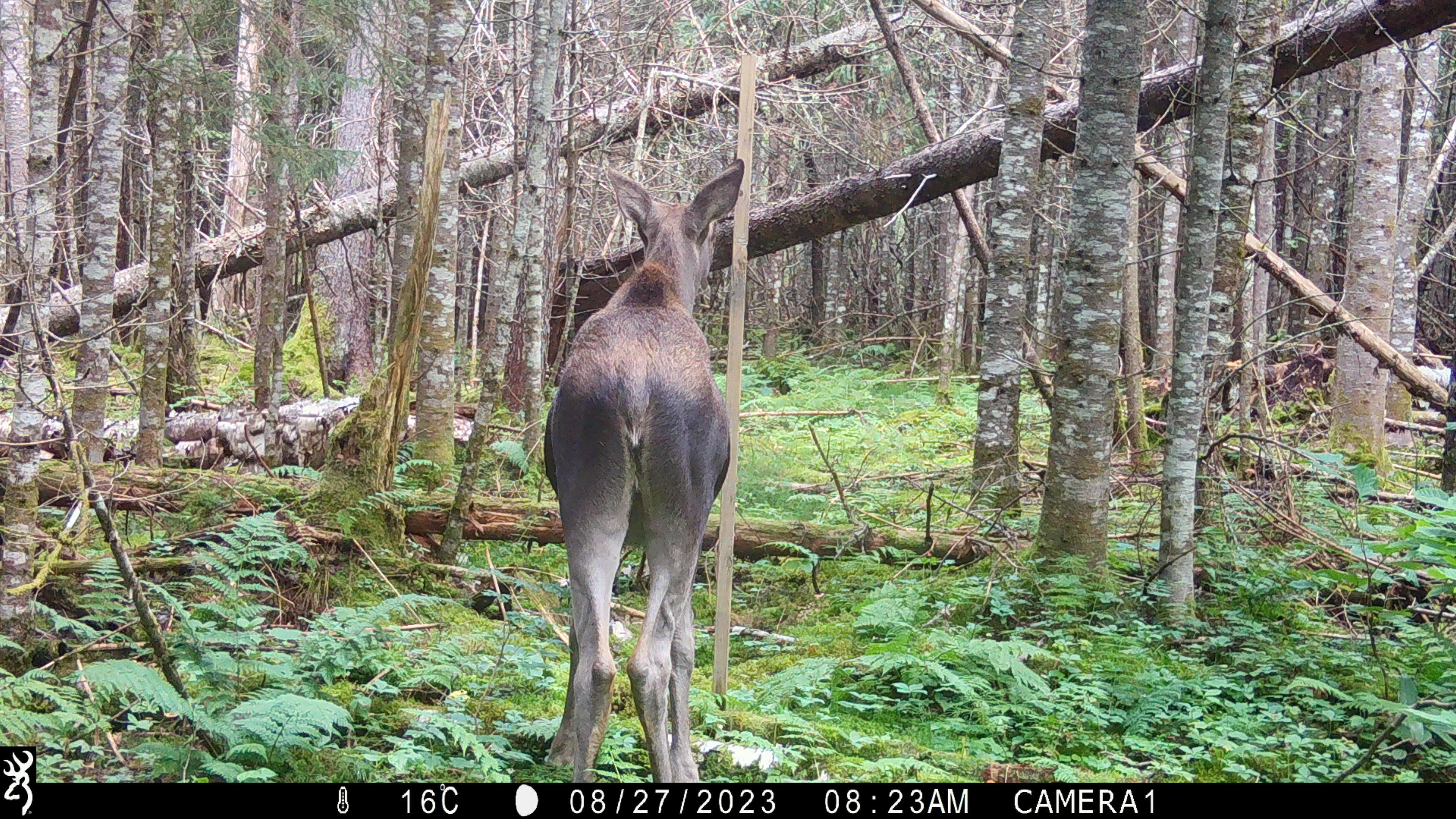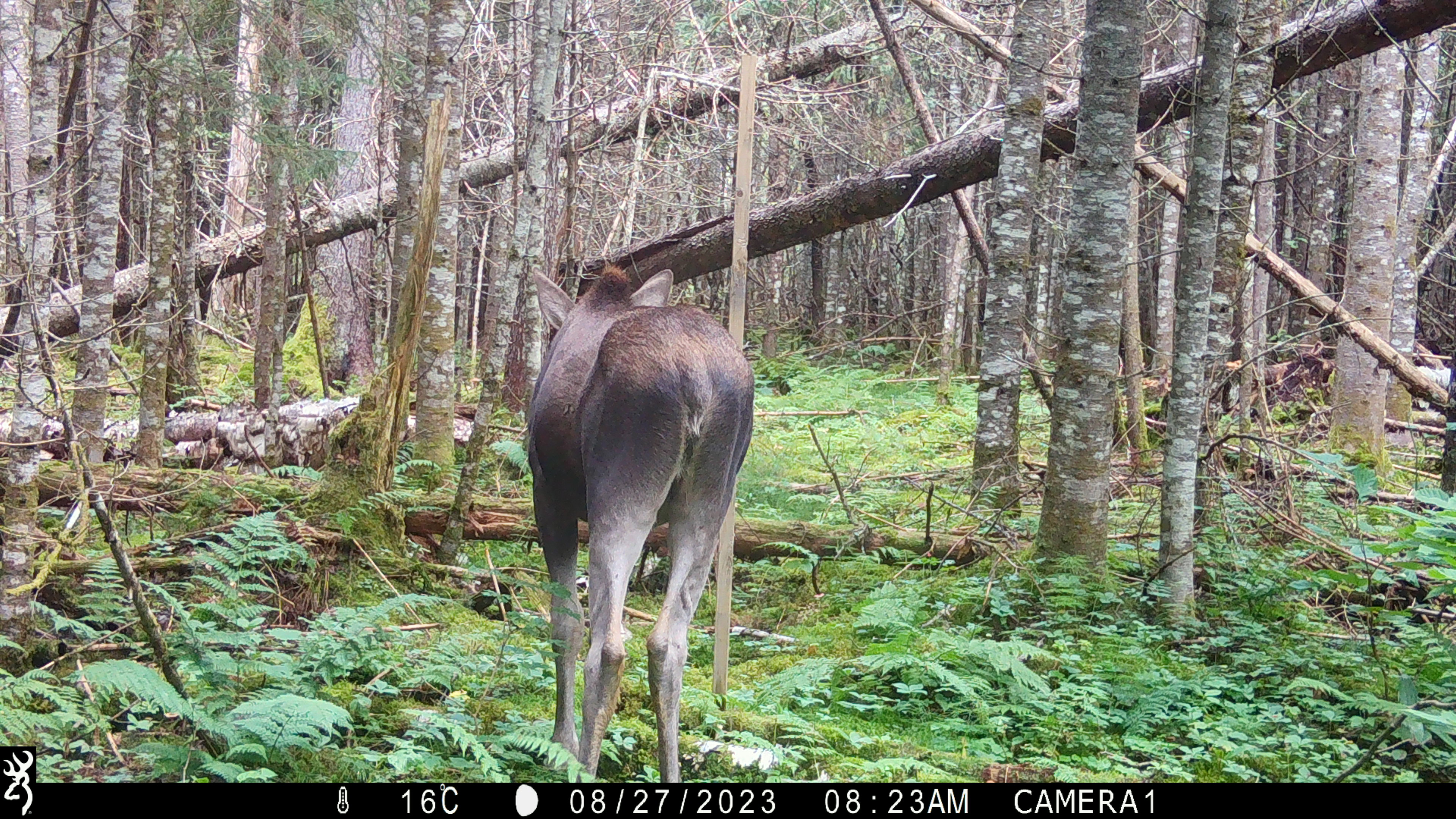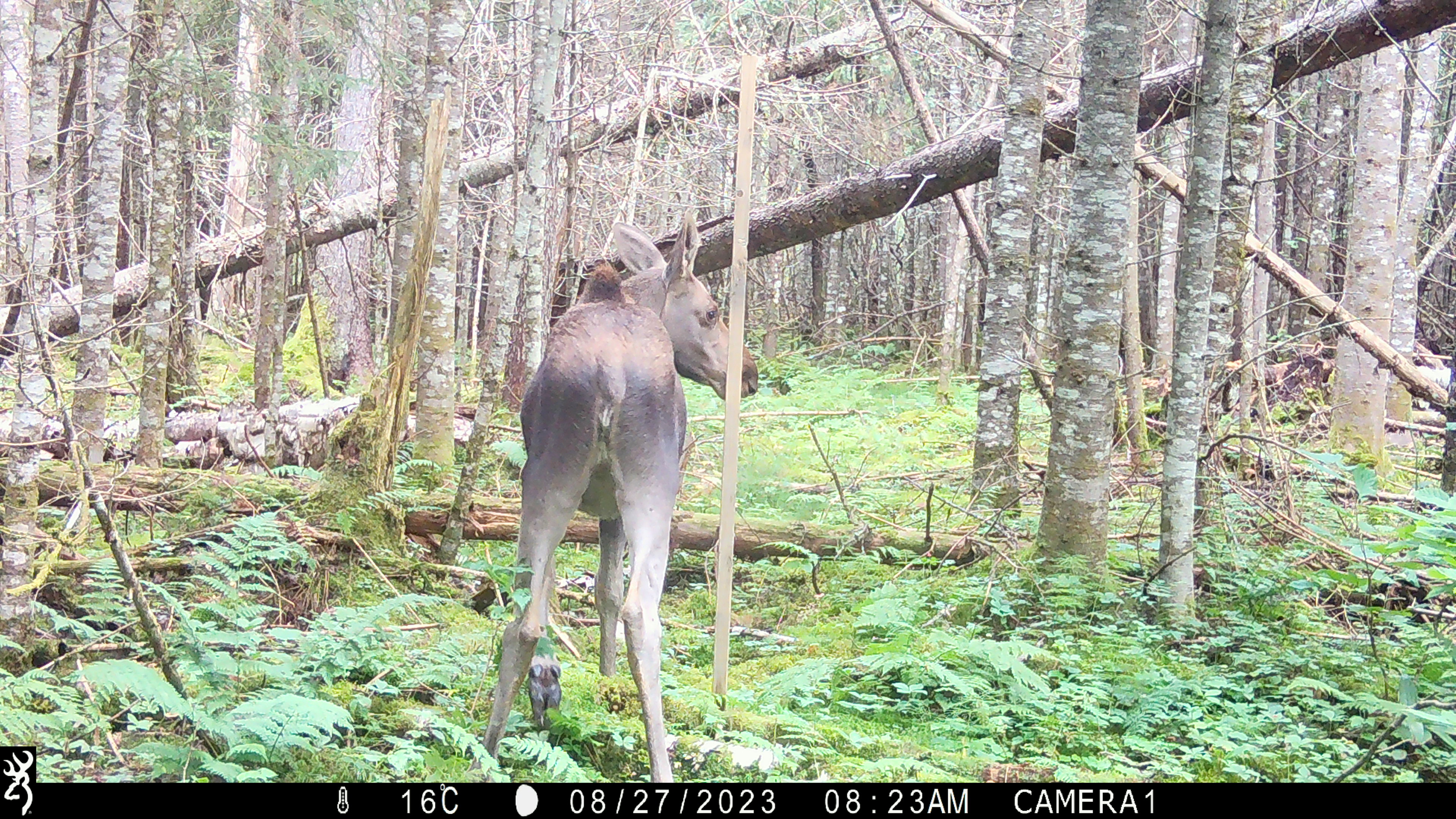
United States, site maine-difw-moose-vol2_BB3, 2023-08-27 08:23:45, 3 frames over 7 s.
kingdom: Animalia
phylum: Chordata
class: Mammalia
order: Artiodactyla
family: Cervidae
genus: Alces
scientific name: Alces alces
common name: moose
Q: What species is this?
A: Moose (Alces alces).